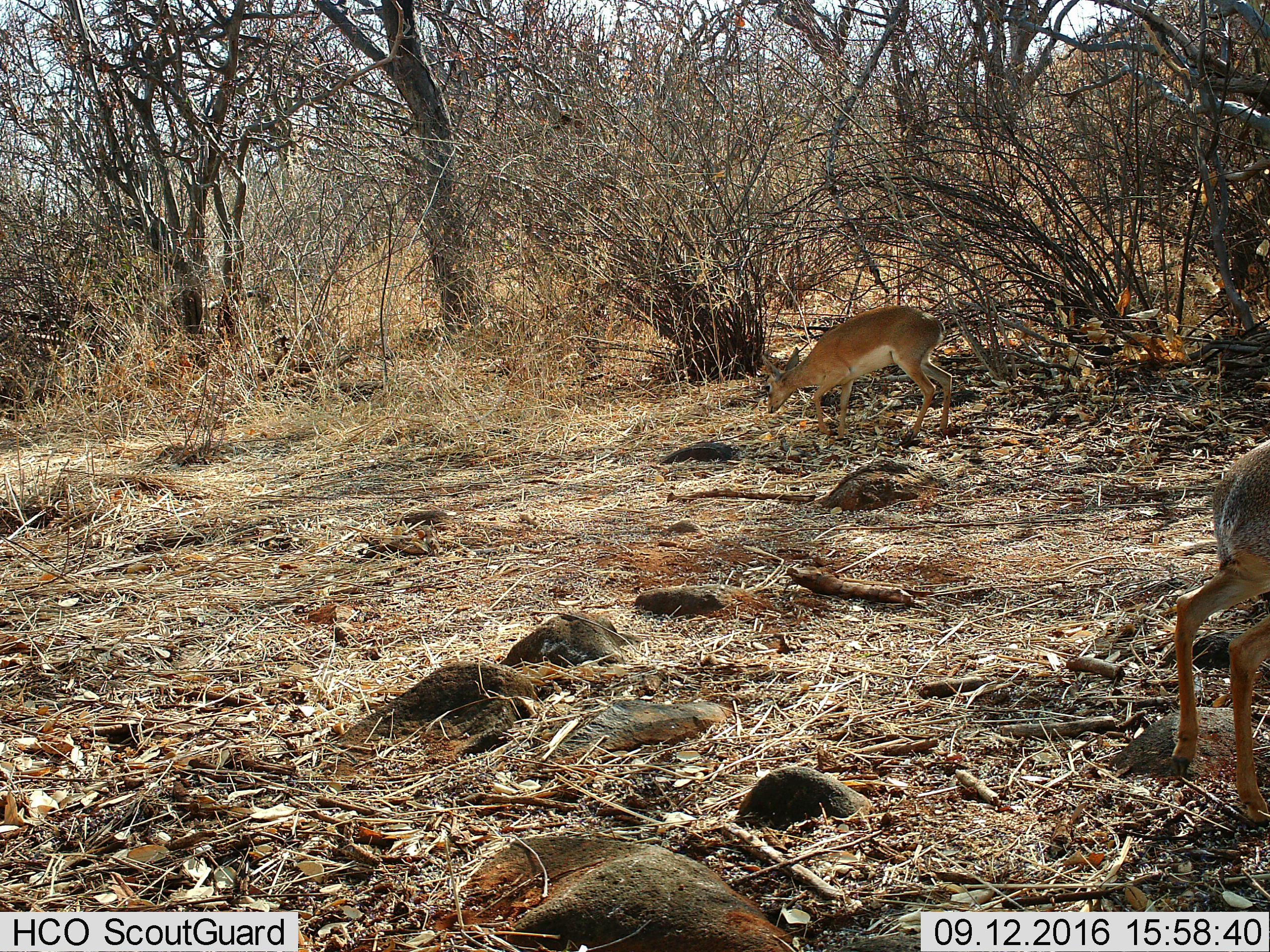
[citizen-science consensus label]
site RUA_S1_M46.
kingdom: Animalia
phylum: Chordata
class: Mammalia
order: Artiodactyla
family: Bovidae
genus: Madoqua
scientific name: Madoqua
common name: dik-dik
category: dikdik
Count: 2.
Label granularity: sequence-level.